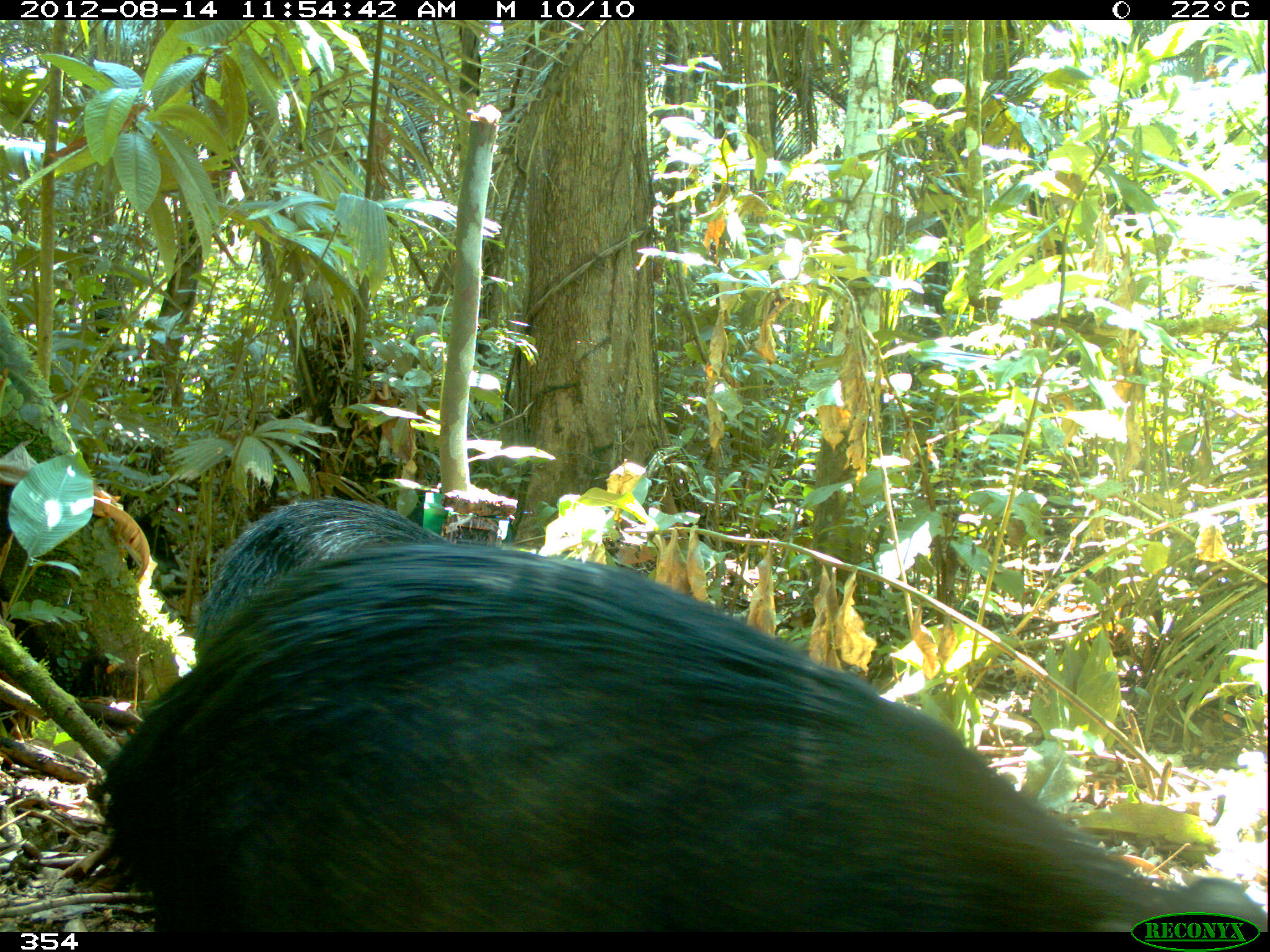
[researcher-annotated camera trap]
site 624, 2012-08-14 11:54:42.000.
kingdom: Animalia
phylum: Chordata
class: Mammalia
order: Artiodactyla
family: Tayassuidae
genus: Tayassu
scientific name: Tayassu pecari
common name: white-lipped peccary